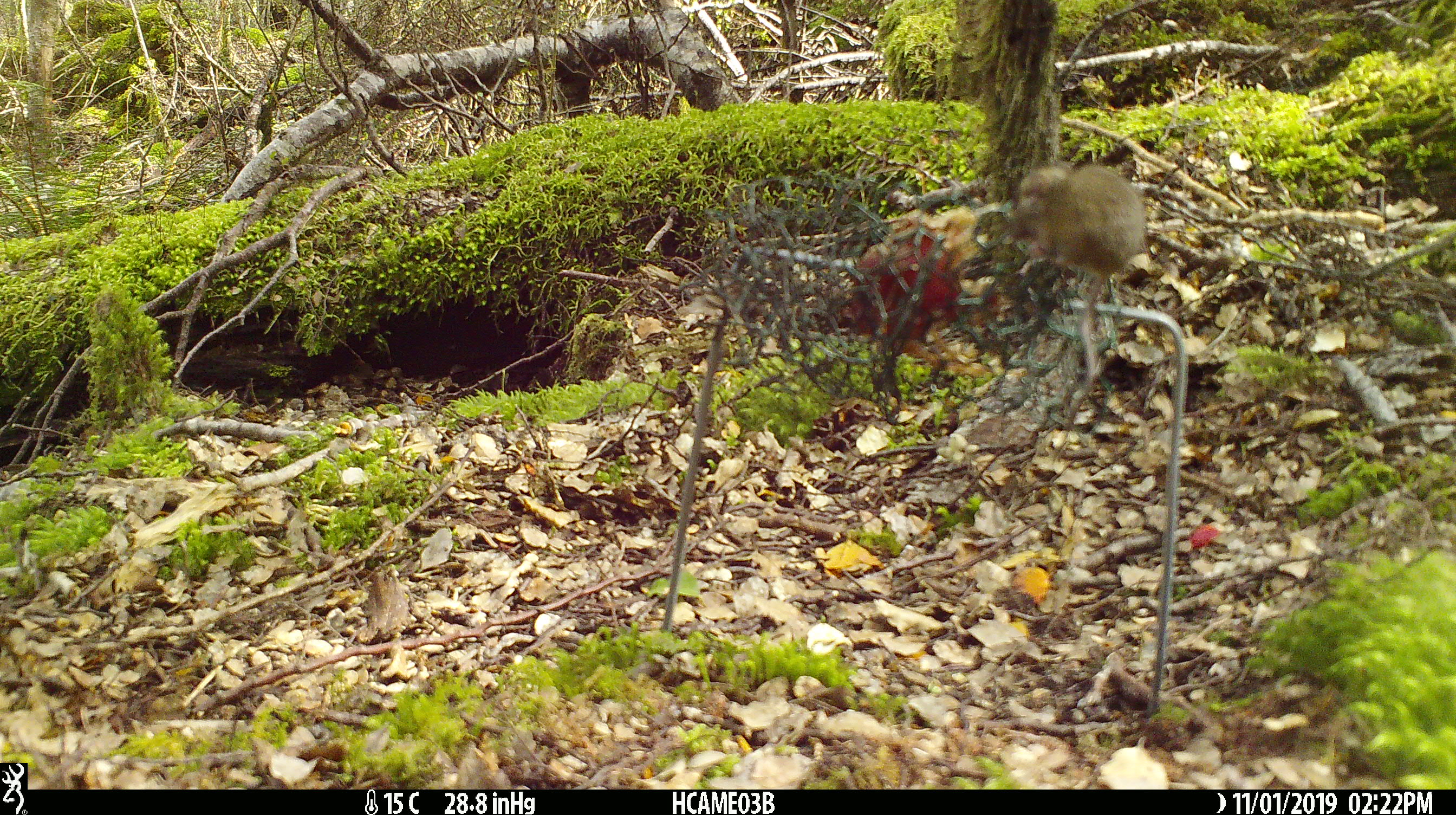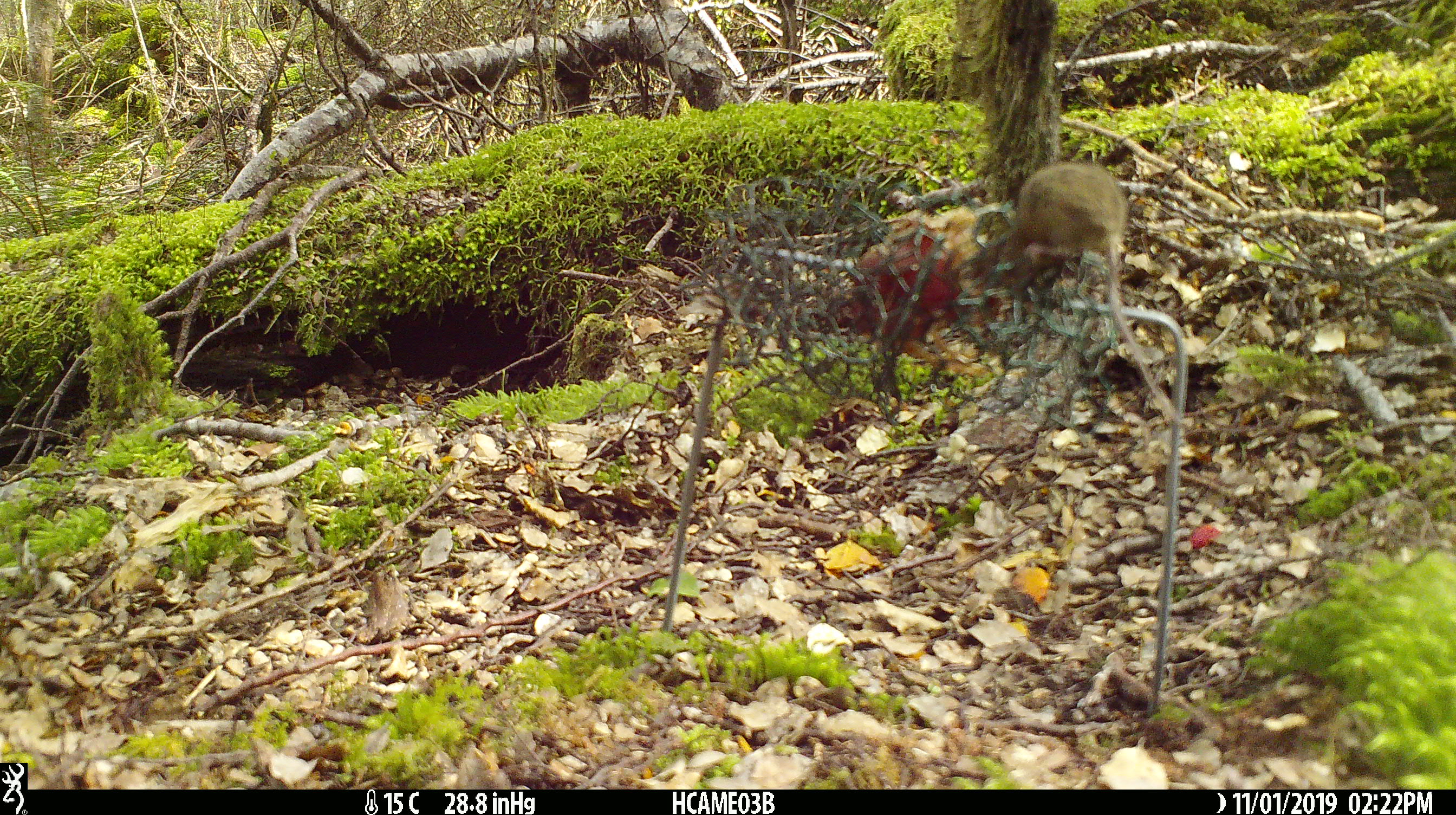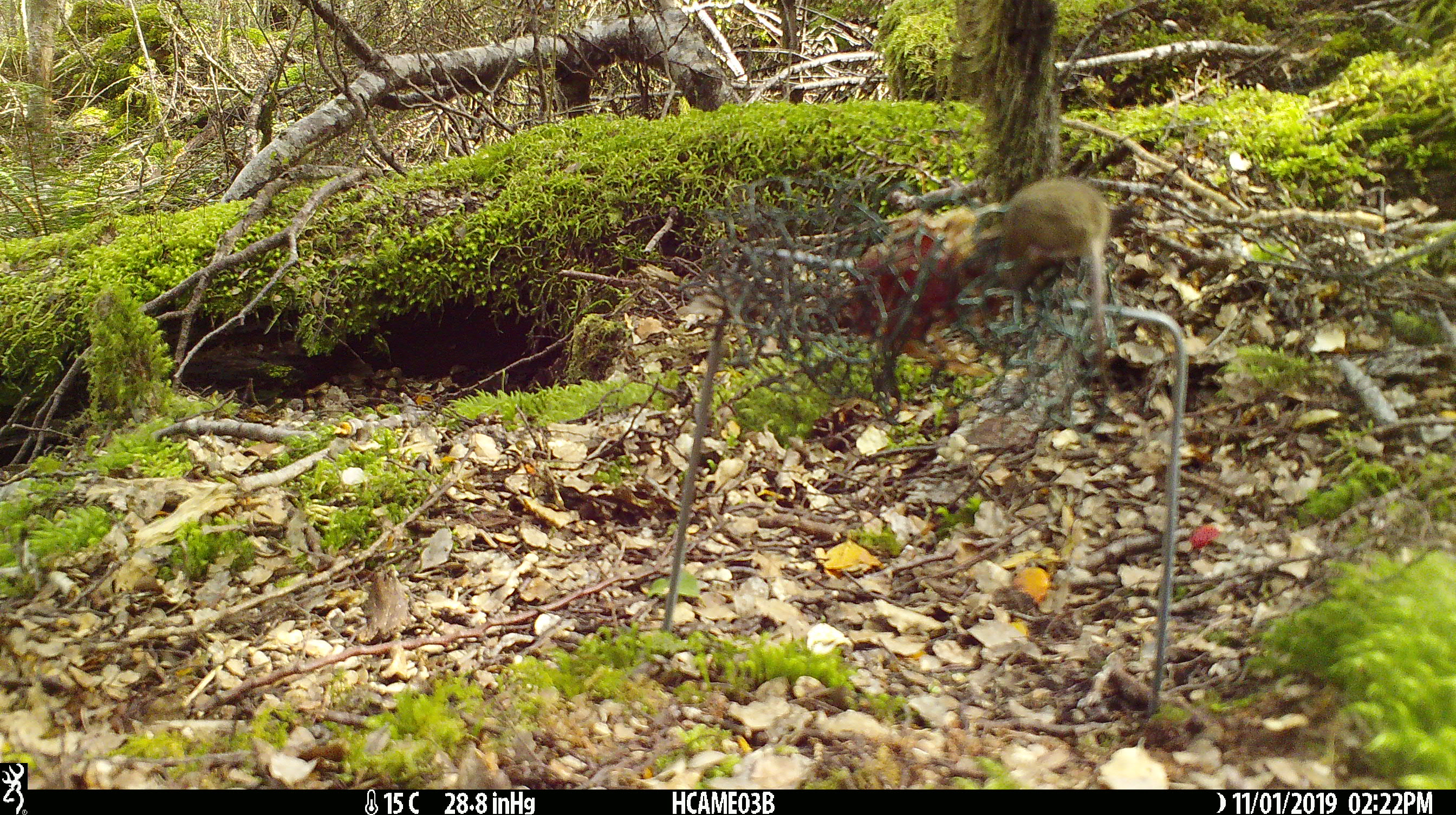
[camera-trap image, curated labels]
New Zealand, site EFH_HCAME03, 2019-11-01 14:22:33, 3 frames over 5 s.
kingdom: Animalia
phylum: Chordata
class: Mammalia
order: Rodentia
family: Muridae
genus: Mus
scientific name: Mus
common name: mouse